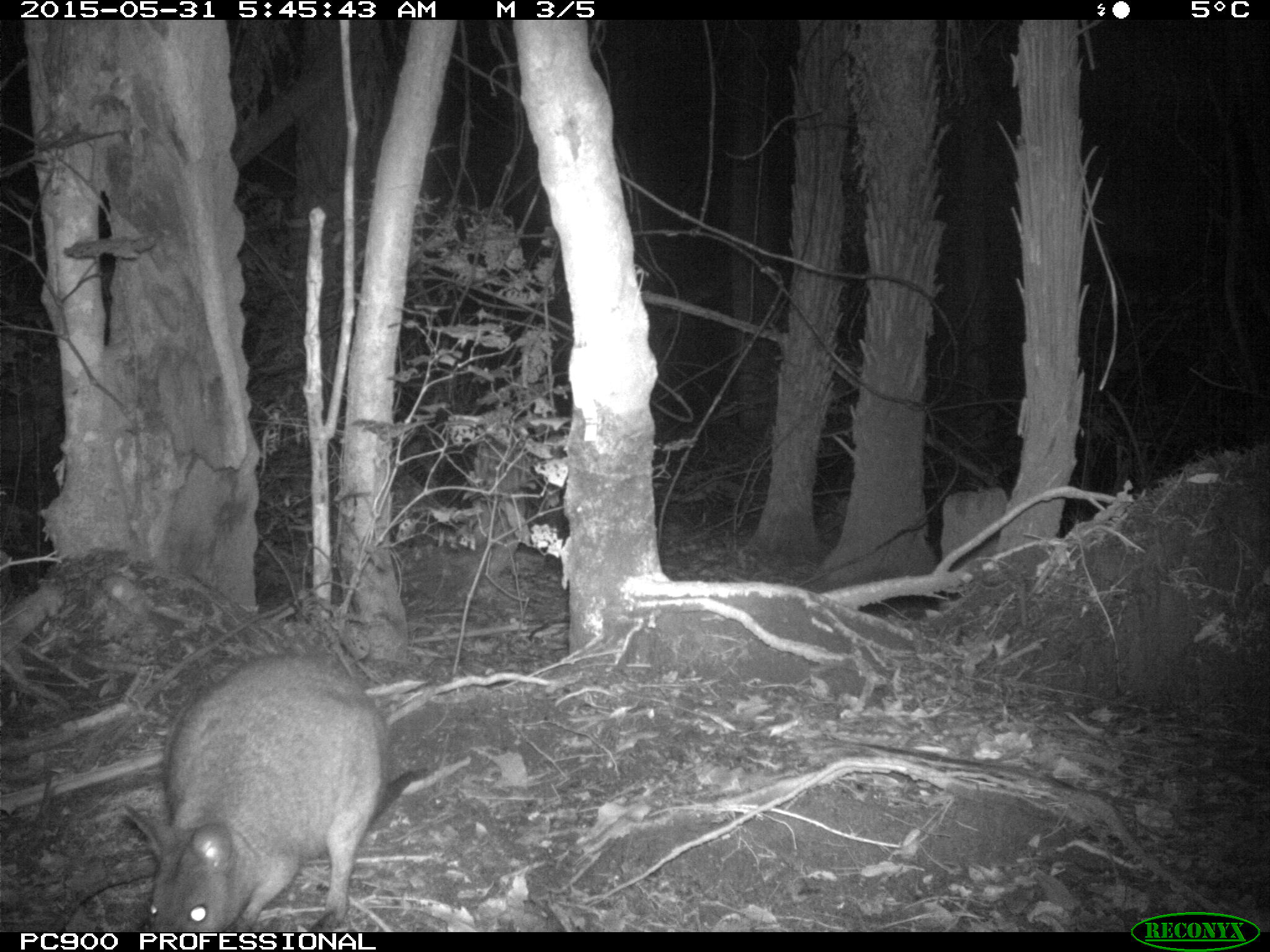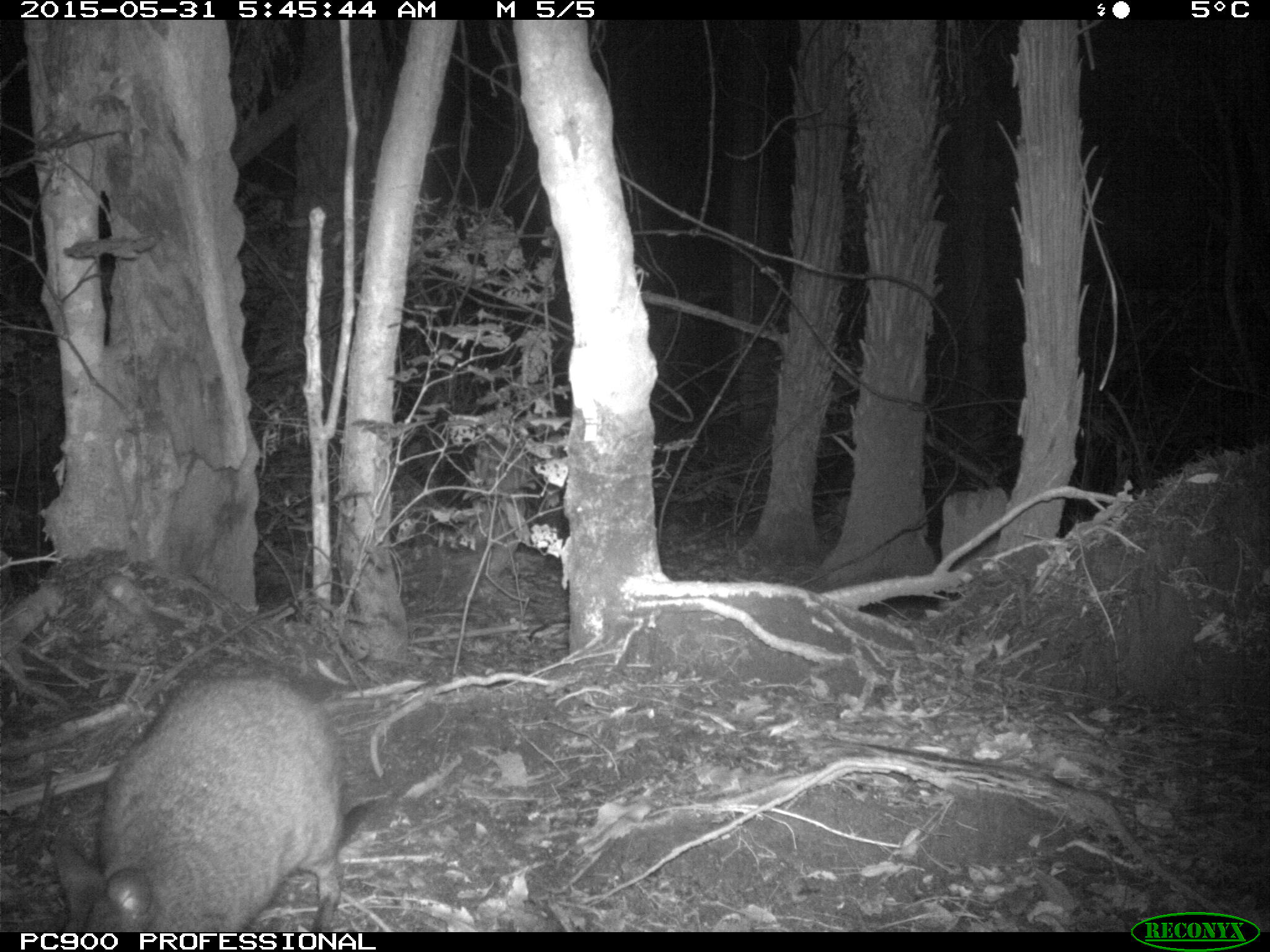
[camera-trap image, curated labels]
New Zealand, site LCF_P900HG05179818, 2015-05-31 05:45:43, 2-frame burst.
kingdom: Animalia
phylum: Chordata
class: Mammalia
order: Diprotodontia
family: Macropodidae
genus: Notamacropus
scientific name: Notamacropus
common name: wallaby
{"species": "wallaby (Notamacropus)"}